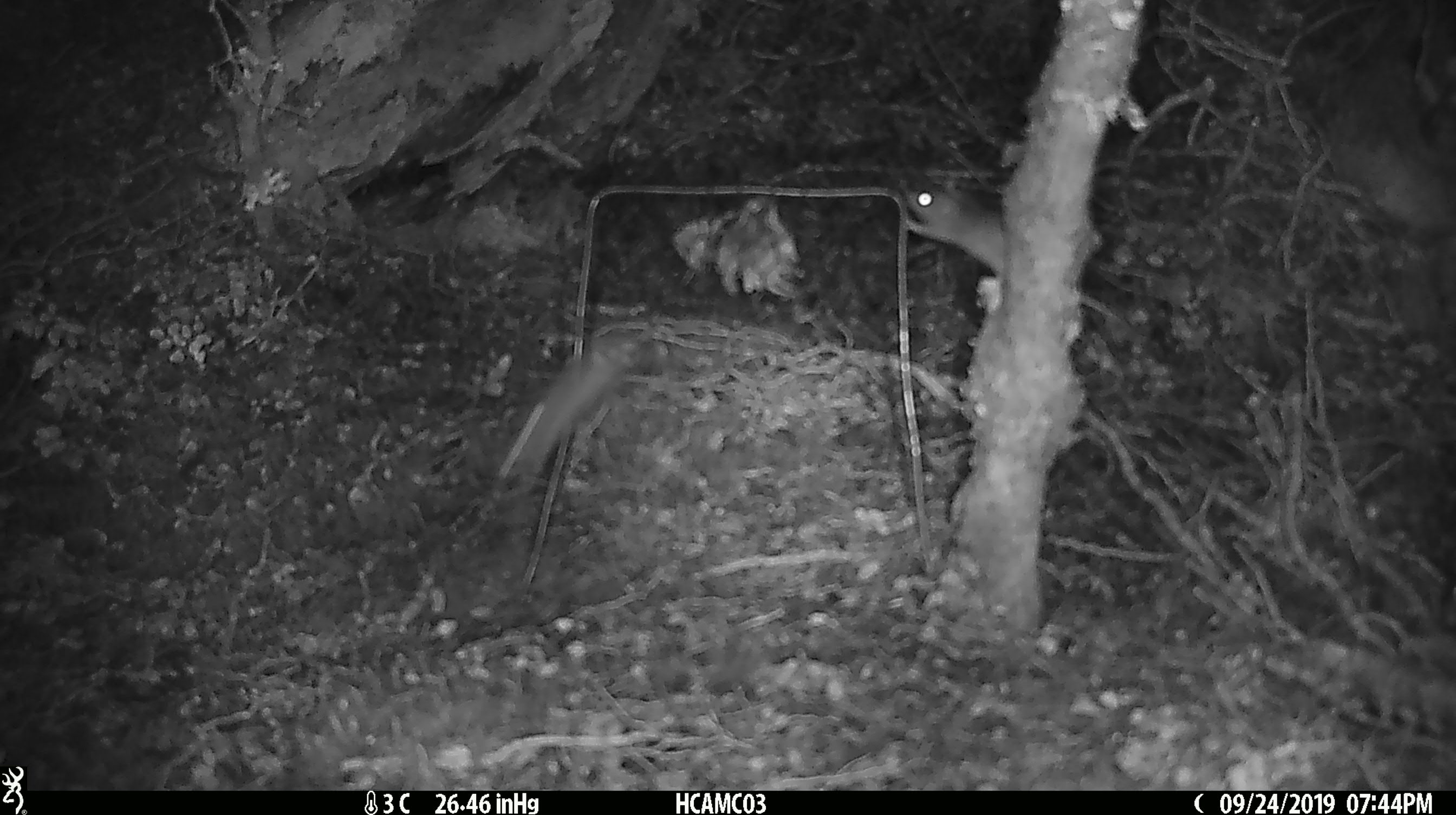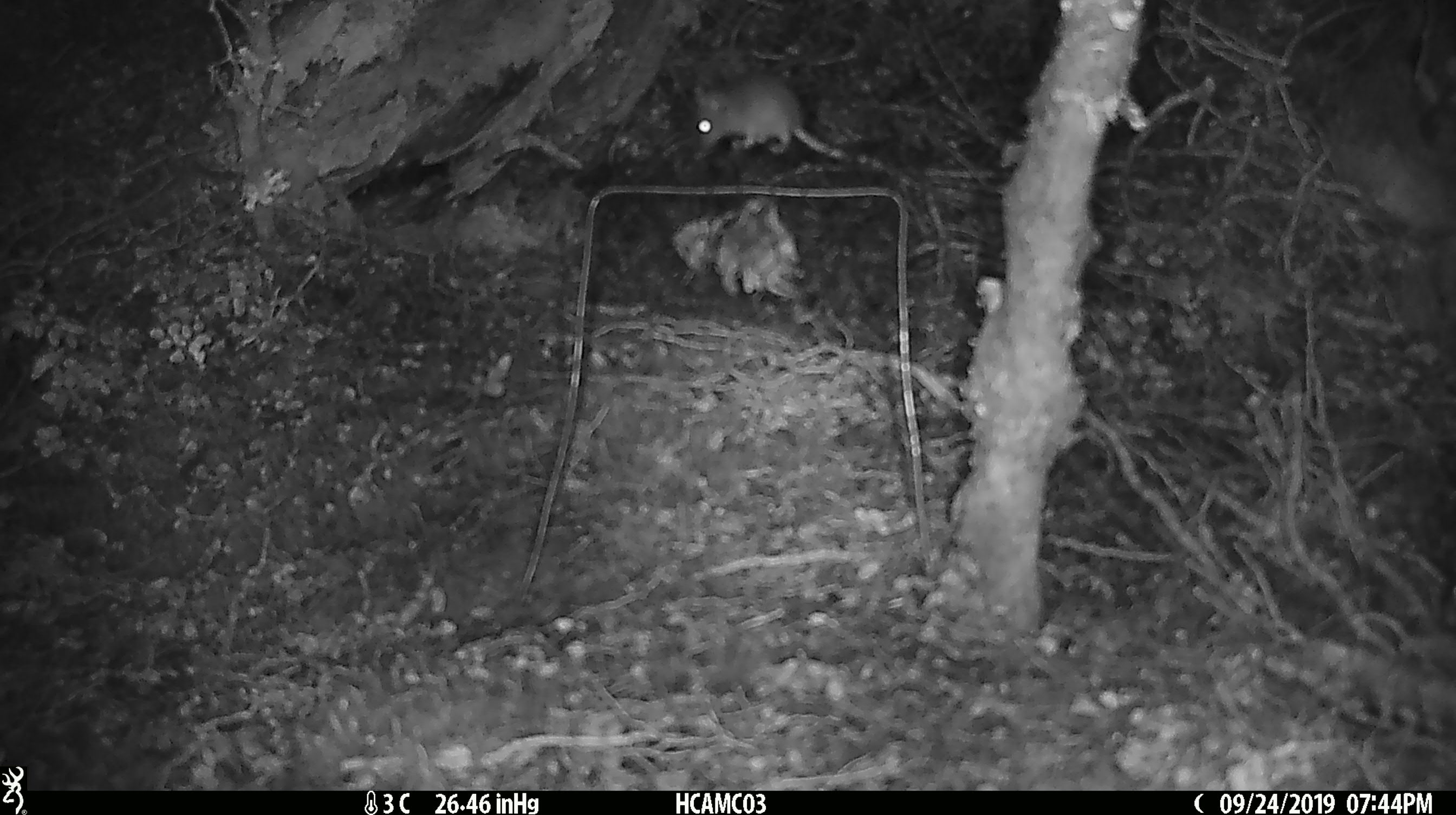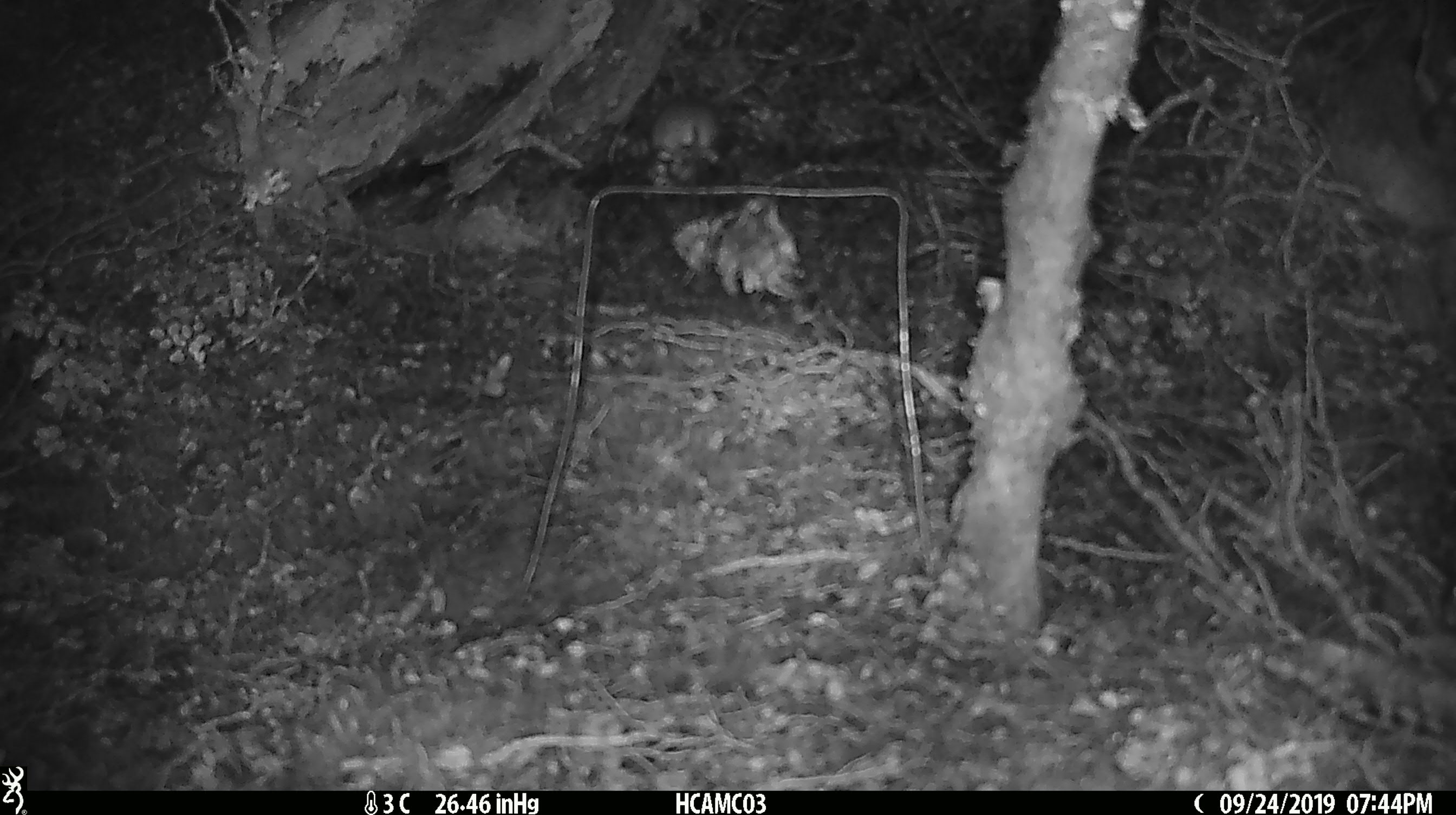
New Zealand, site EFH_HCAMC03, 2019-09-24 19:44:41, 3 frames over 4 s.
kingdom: Animalia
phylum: Chordata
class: Mammalia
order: Rodentia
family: Muridae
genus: Mus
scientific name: Mus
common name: mouse